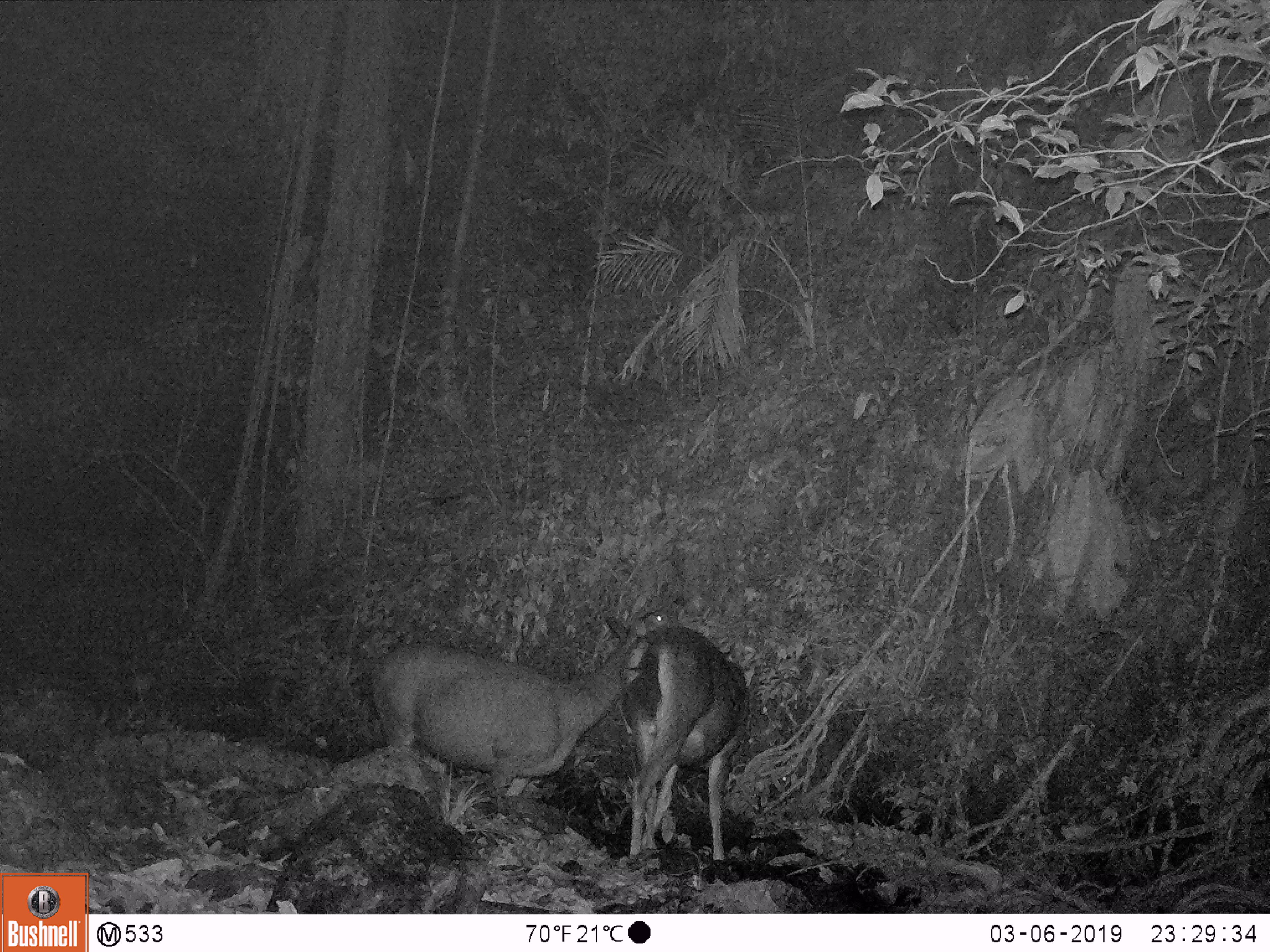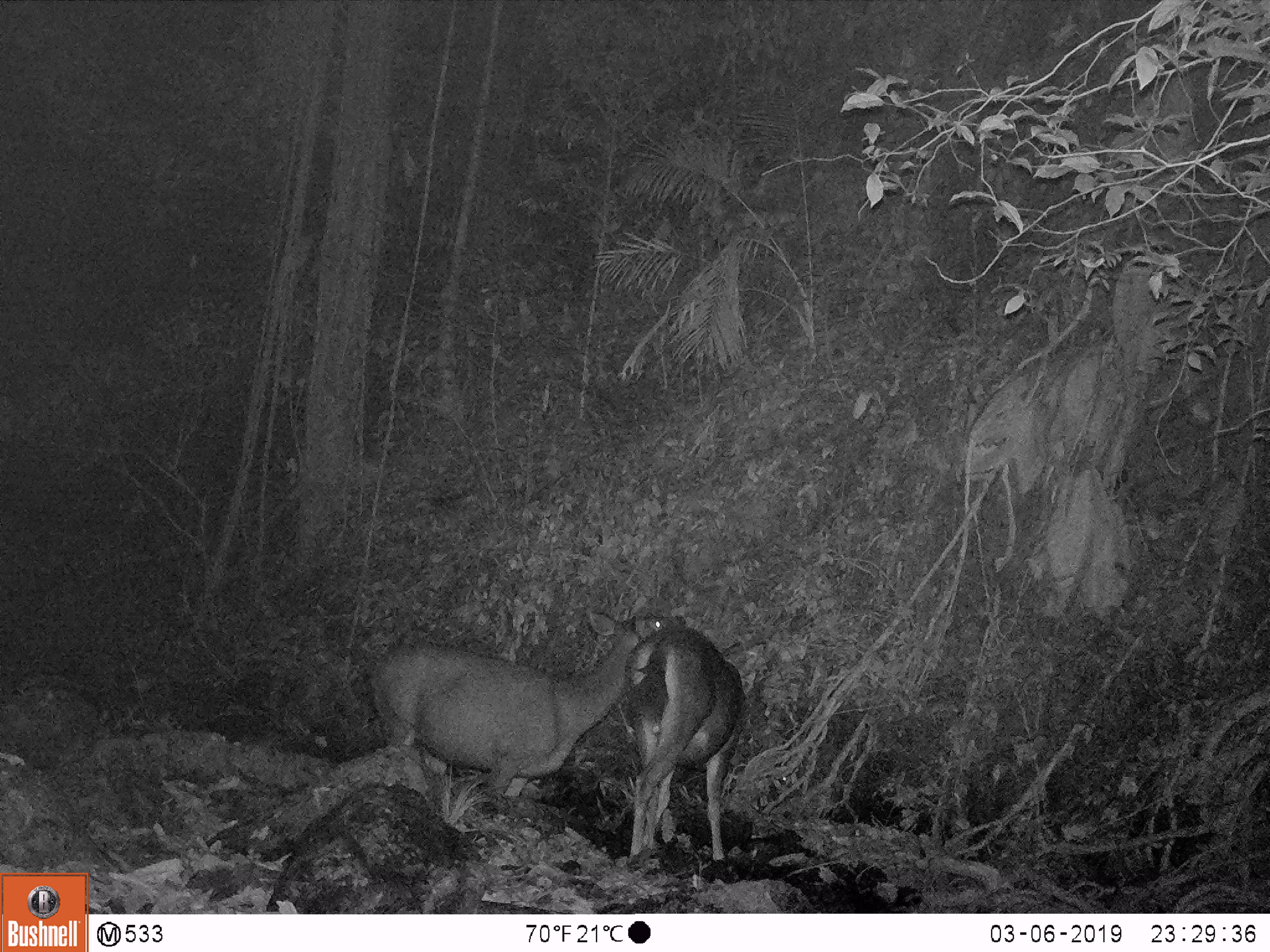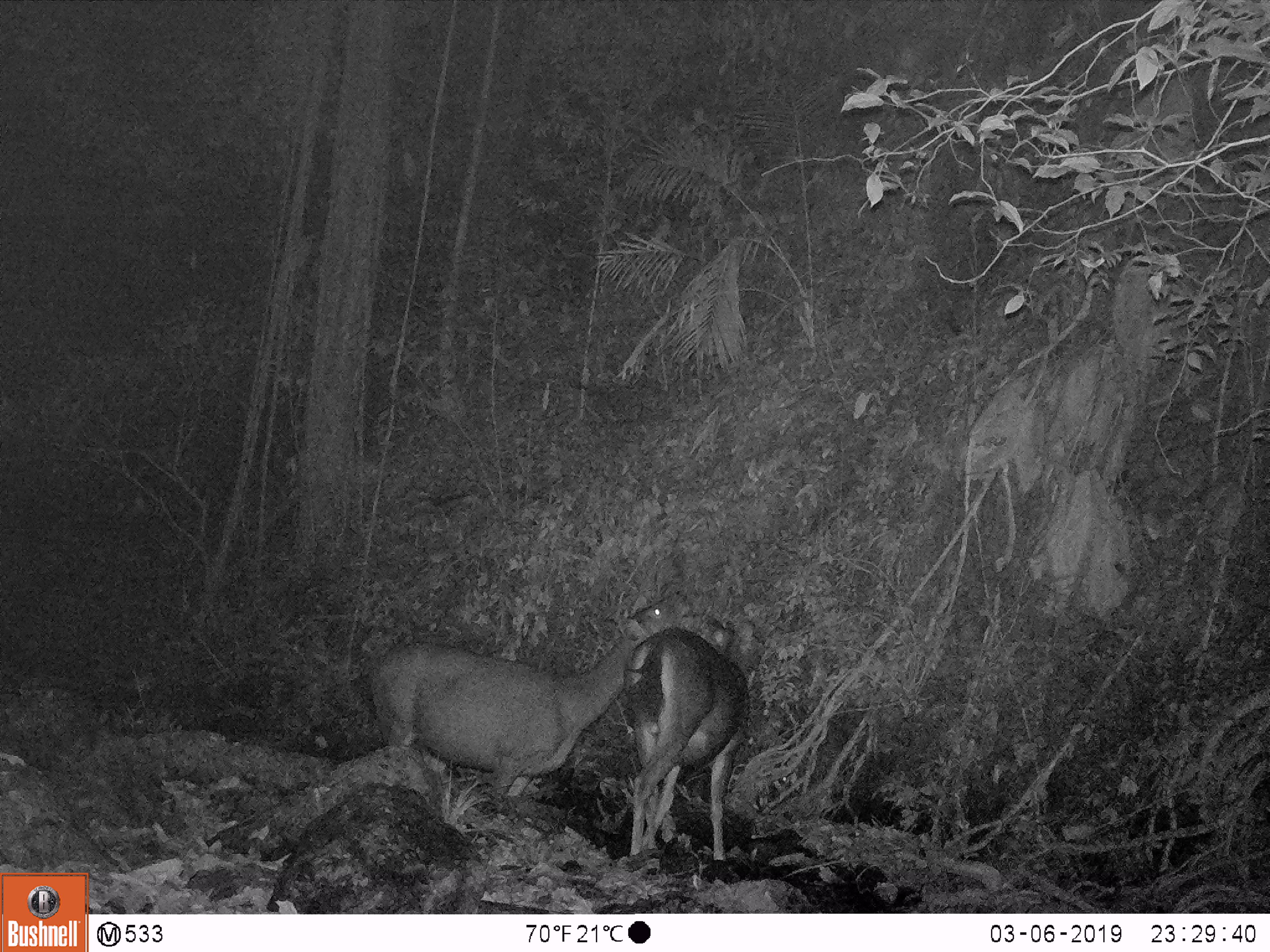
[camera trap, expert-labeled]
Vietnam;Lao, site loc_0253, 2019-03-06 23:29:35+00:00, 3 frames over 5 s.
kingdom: Animalia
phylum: Chordata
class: Mammalia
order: Artiodactyla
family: Cervidae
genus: Rusa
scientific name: Rusa unicolor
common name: sambar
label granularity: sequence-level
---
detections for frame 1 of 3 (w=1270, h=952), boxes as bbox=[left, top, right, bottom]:
sambar: bbox=[369, 607, 668, 799]; bbox=[621, 624, 754, 862]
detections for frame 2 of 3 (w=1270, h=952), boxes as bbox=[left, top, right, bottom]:
sambar: bbox=[370, 613, 687, 795]; bbox=[623, 625, 747, 862]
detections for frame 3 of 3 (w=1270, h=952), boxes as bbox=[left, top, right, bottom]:
sambar: bbox=[371, 595, 690, 797]; bbox=[622, 626, 751, 862]